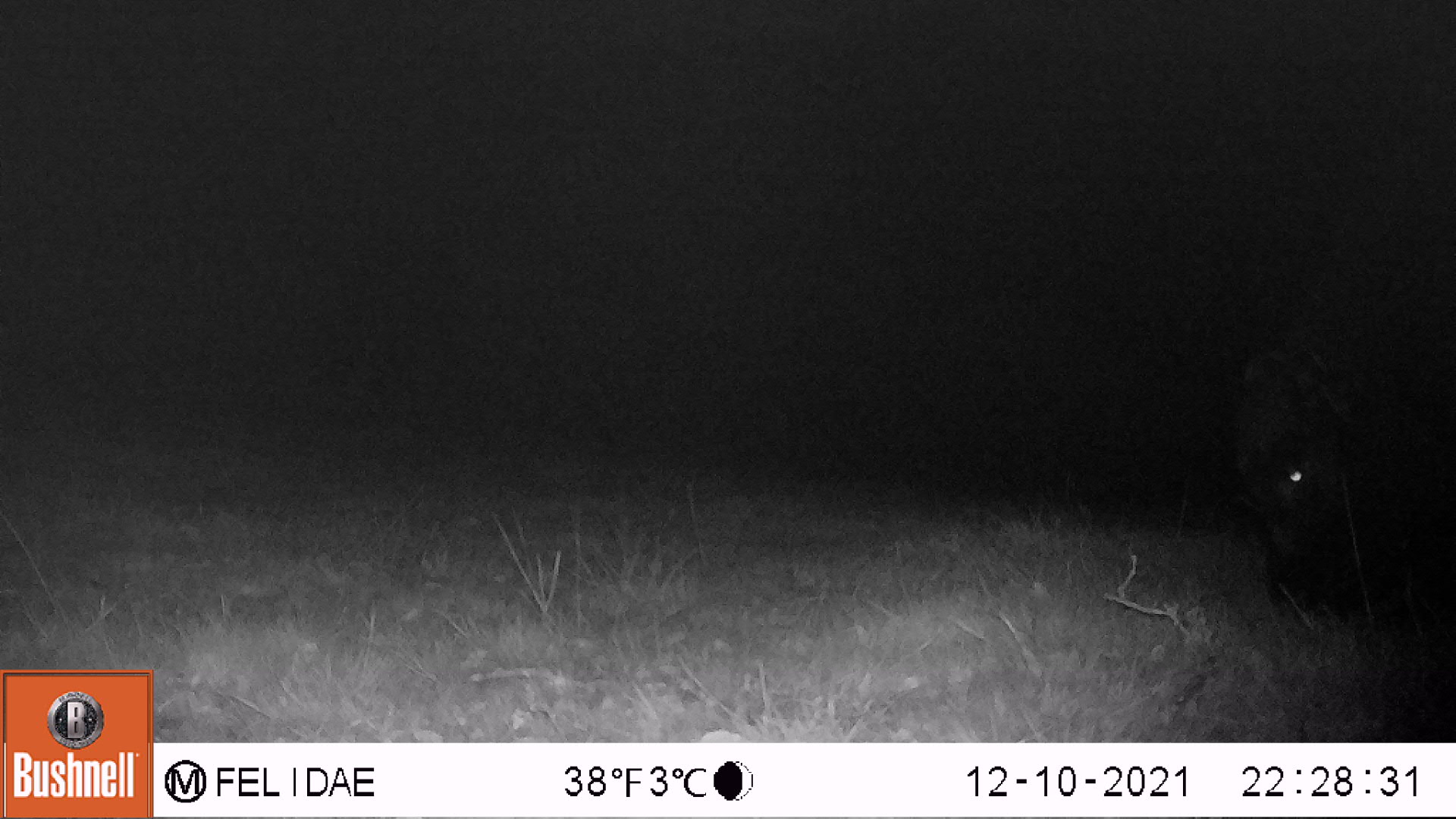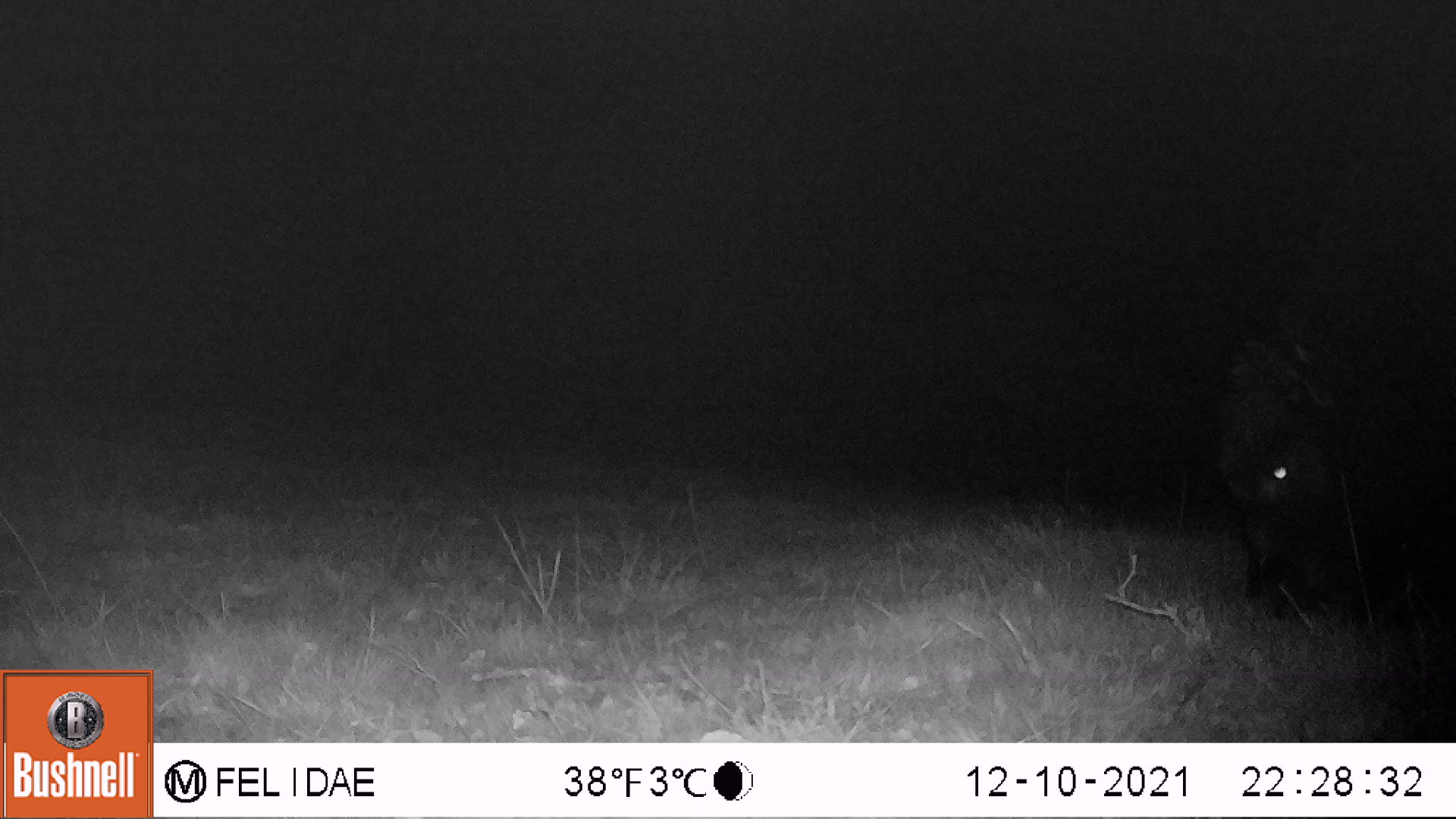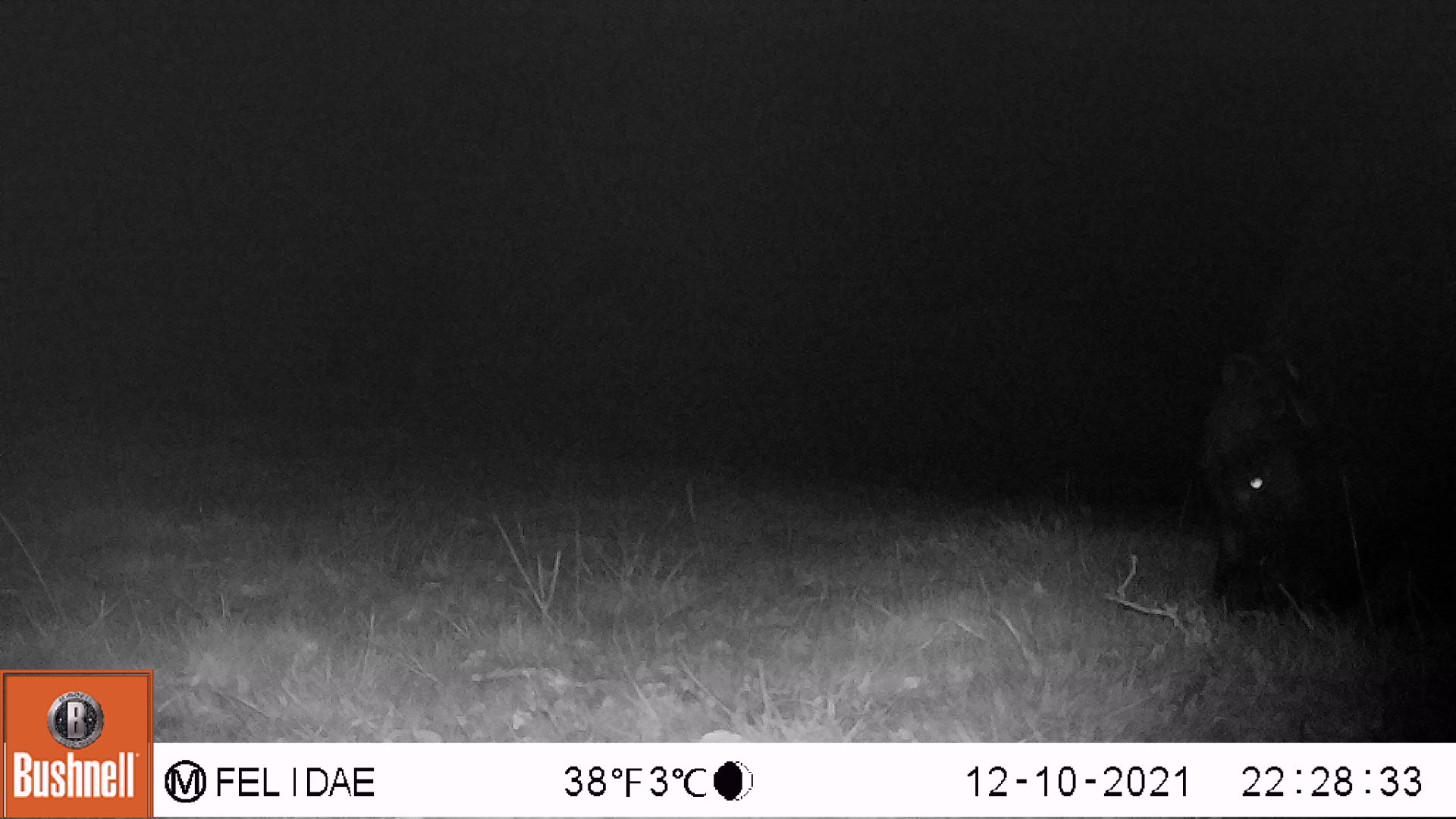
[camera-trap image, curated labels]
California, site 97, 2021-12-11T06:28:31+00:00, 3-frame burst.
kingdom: Animalia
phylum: Chordata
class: Mammalia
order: Artiodactyla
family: Bovidae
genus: Bos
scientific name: Bos taurus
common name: domestic cattle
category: cattle